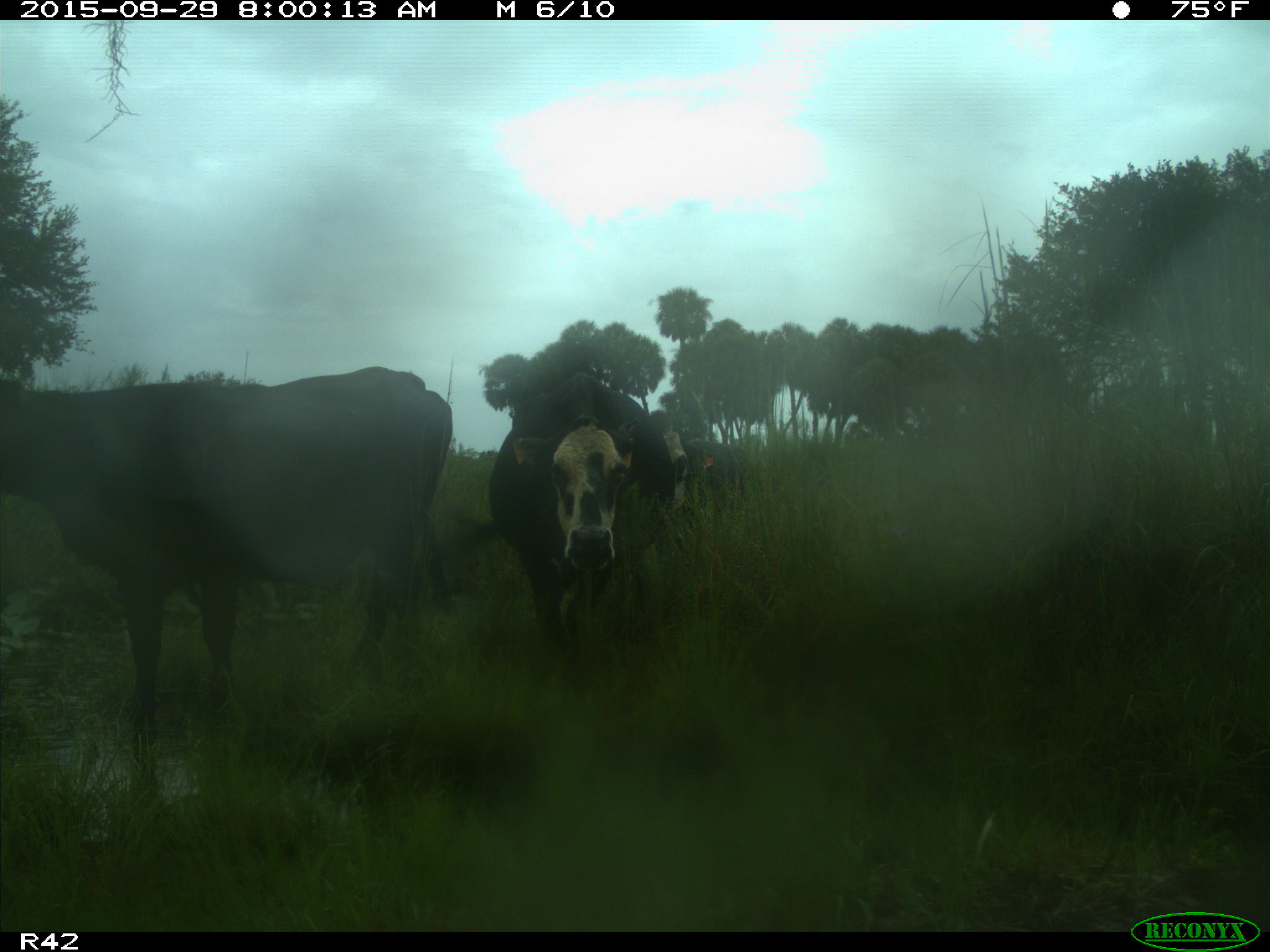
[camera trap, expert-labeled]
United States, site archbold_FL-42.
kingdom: Animalia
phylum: Chordata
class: Mammalia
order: Artiodactyla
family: Bovidae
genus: Bos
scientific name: Bos taurus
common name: domestic cow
Bos taurus (domestic cow).